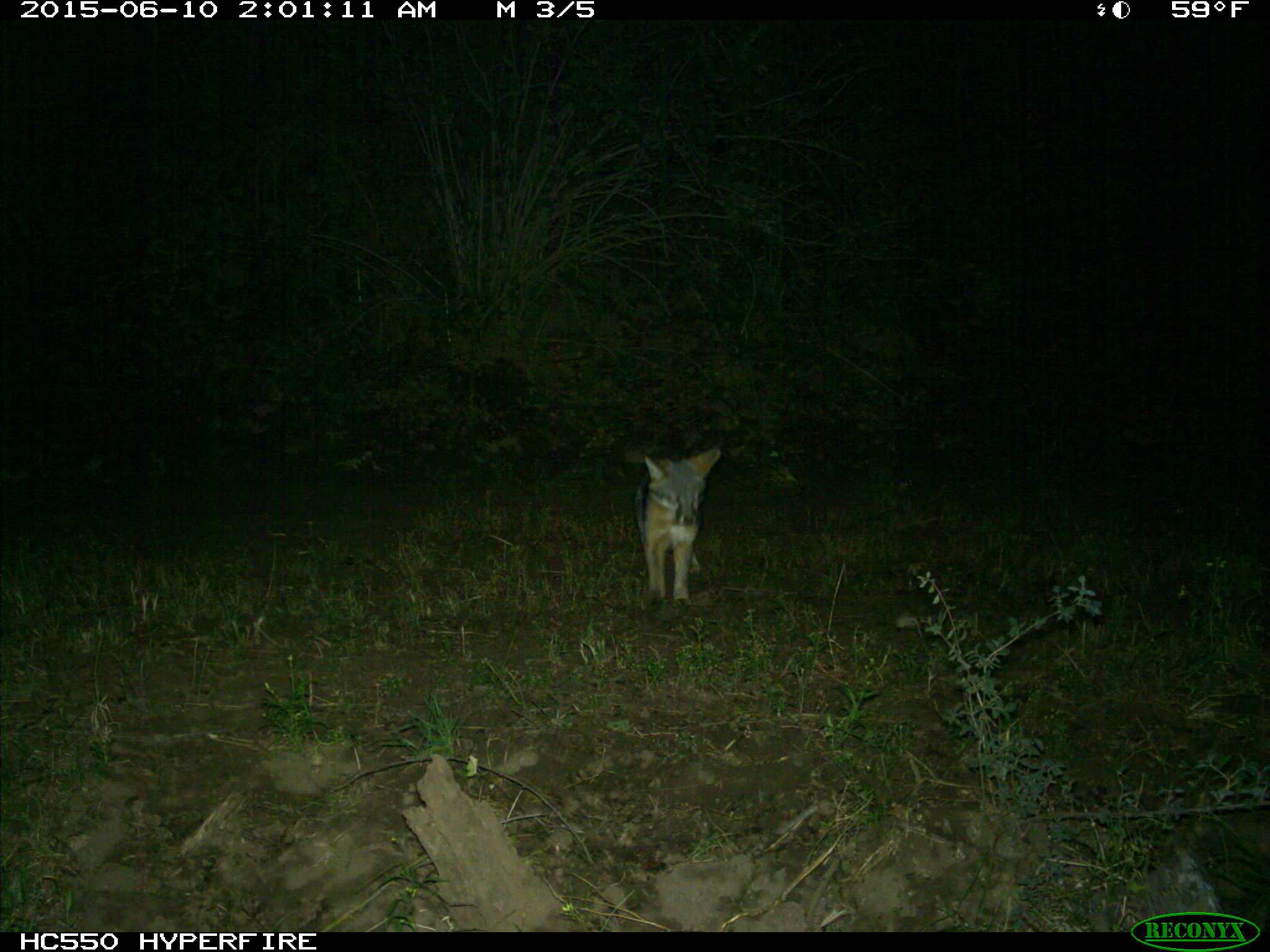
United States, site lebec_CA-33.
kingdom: Animalia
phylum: Chordata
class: Mammalia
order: Carnivora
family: Canidae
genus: Urocyon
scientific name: Urocyon cinereoargenteus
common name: gray fox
Urocyon cinereoargenteus (gray fox).